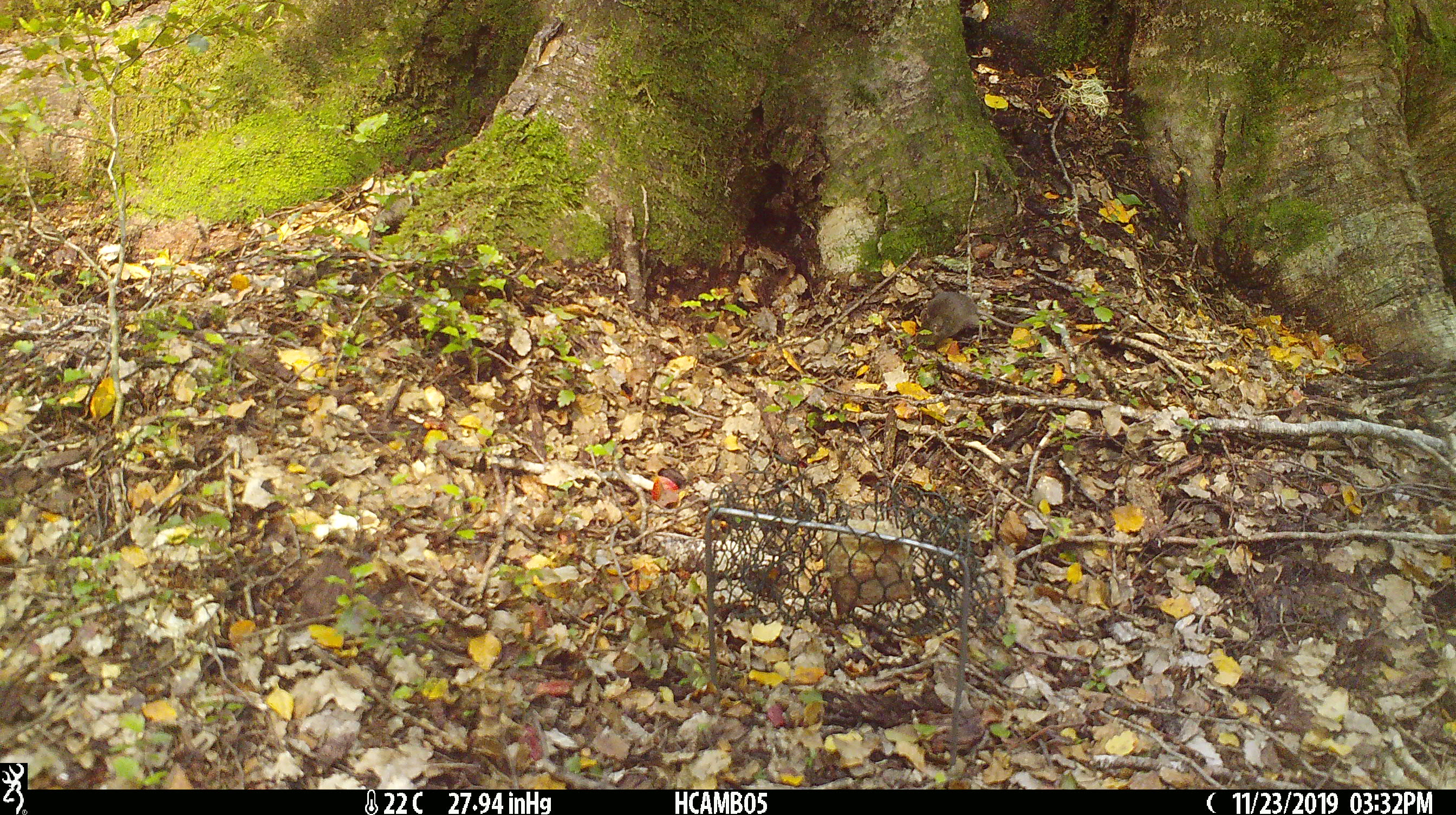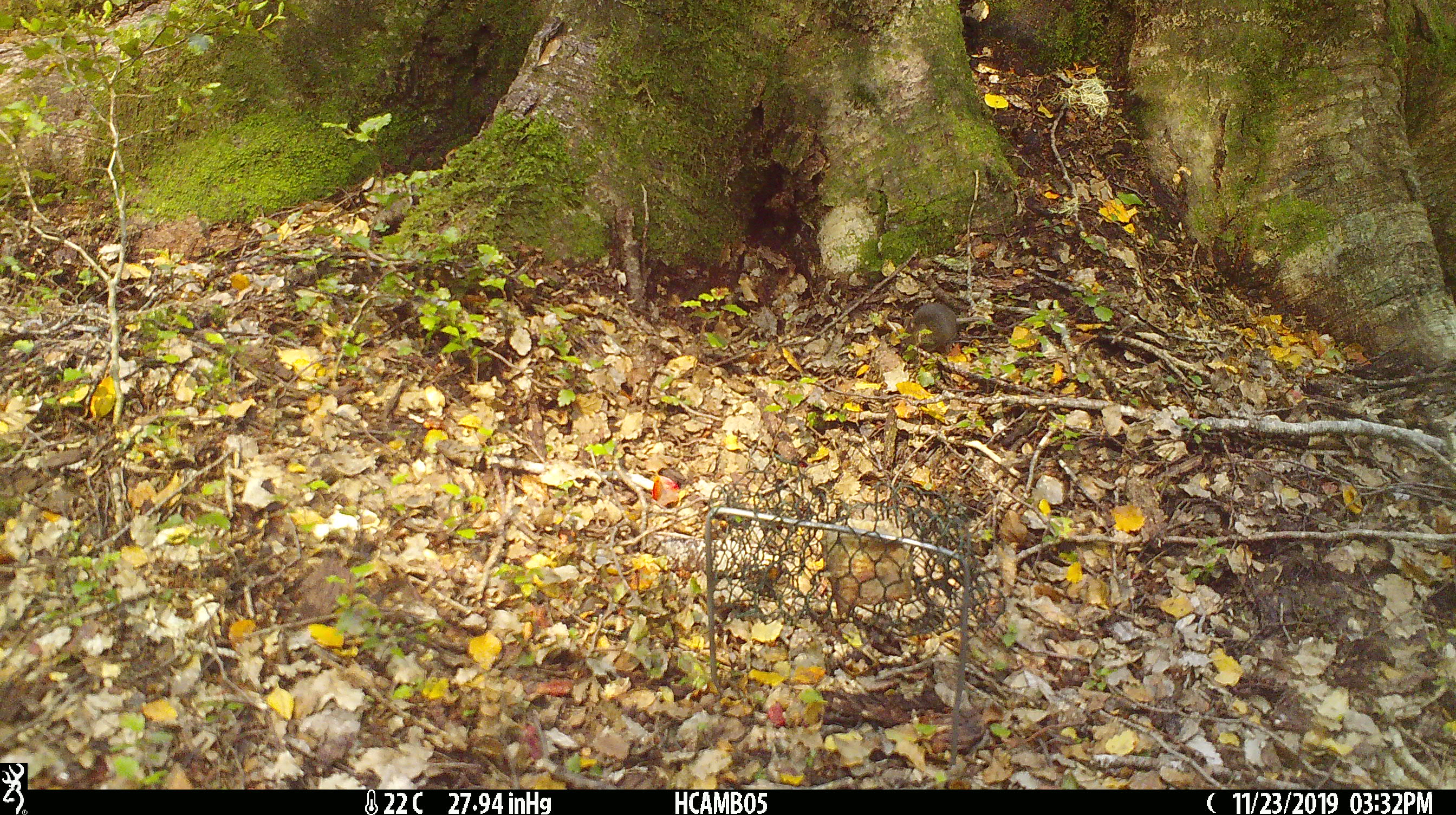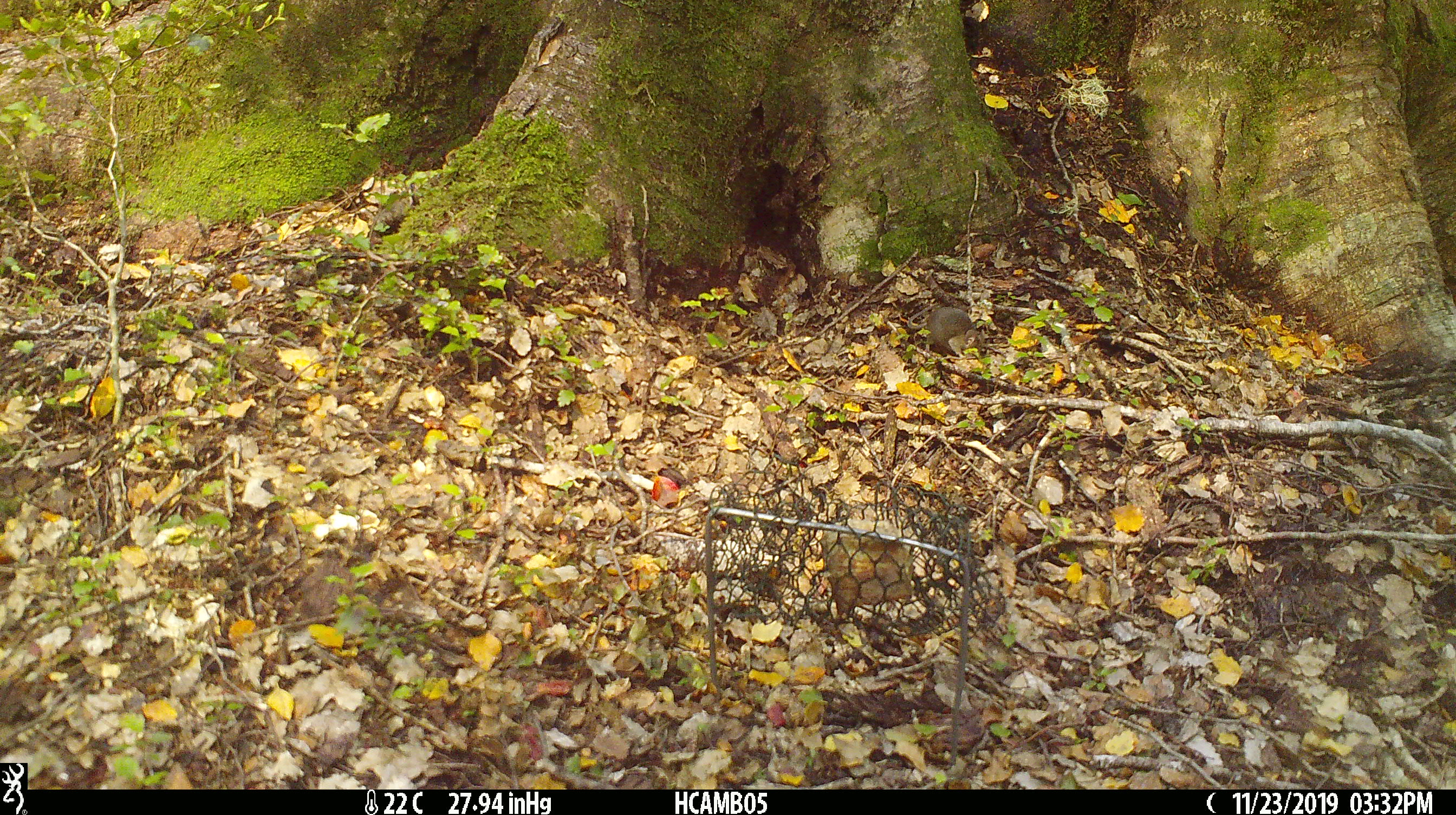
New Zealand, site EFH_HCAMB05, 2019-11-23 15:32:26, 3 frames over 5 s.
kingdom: Animalia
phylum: Chordata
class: Mammalia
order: Rodentia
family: Muridae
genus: Mus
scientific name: Mus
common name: mouse